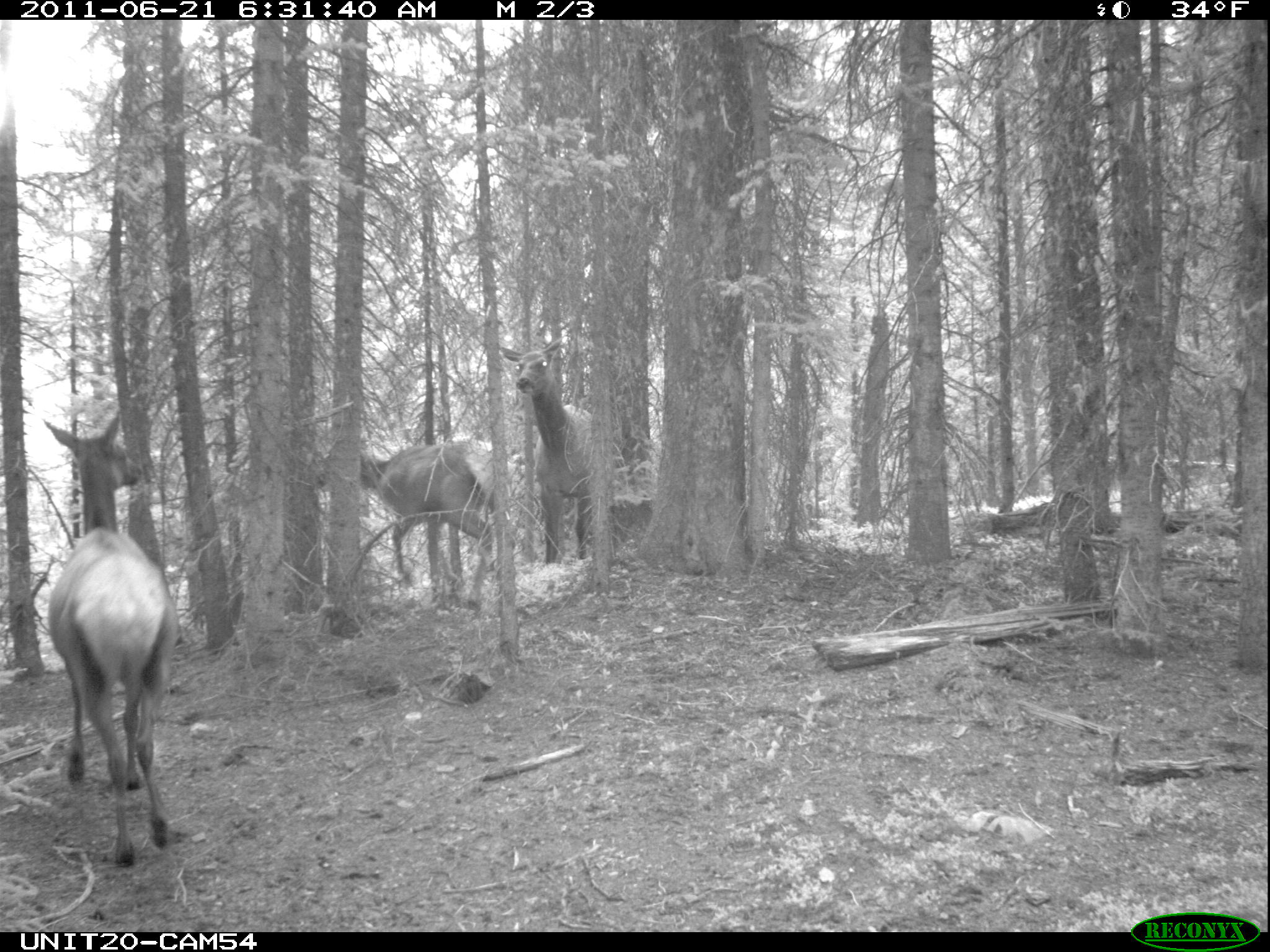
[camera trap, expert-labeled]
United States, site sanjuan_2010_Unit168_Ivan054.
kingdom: Animalia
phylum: Chordata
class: Mammalia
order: Artiodactyla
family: Cervidae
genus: Cervus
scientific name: Cervus elaphus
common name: red deer